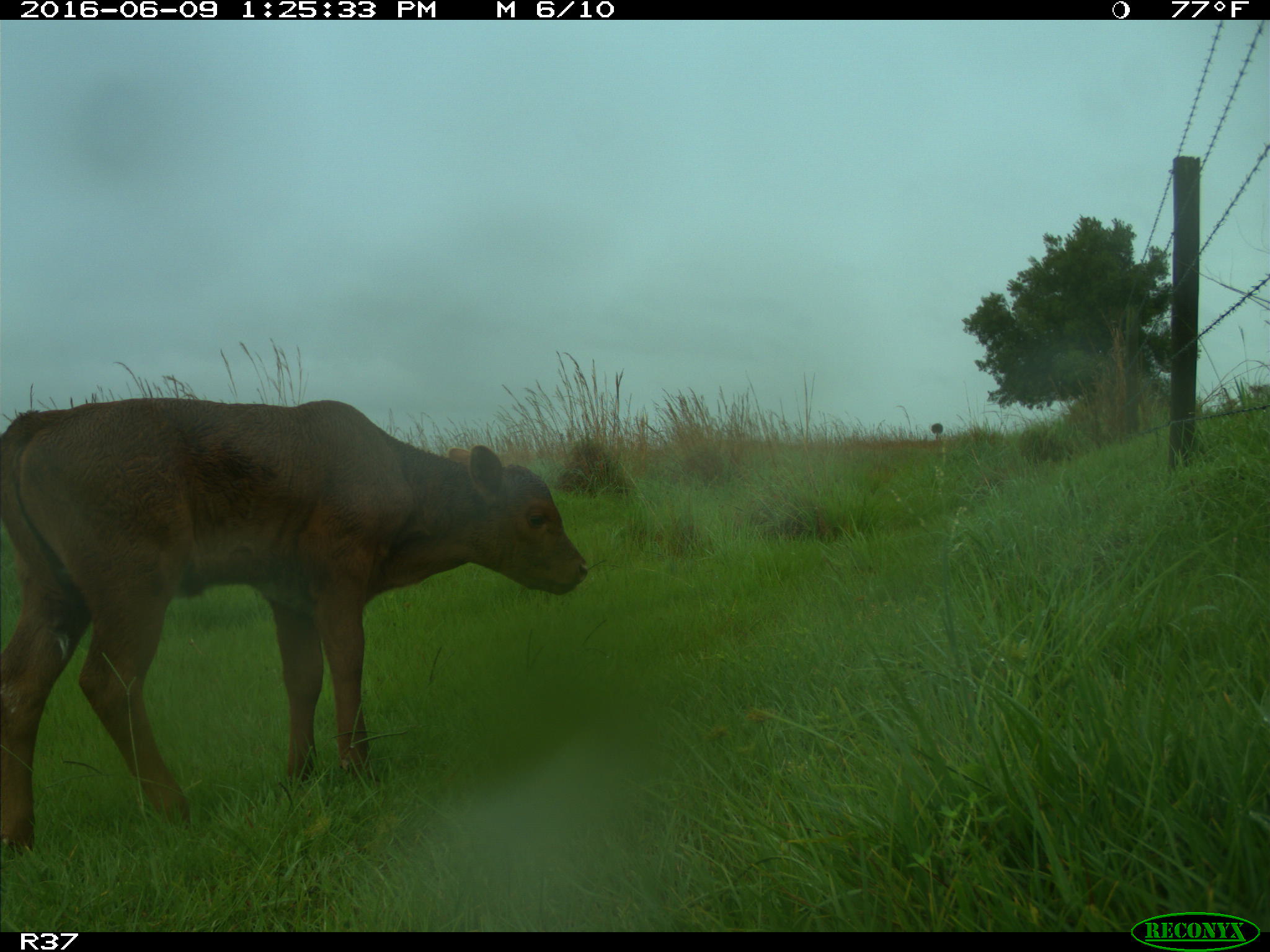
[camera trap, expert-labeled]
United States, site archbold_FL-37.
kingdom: Animalia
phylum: Chordata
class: Mammalia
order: Artiodactyla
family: Bovidae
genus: Bos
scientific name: Bos taurus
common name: domestic cow